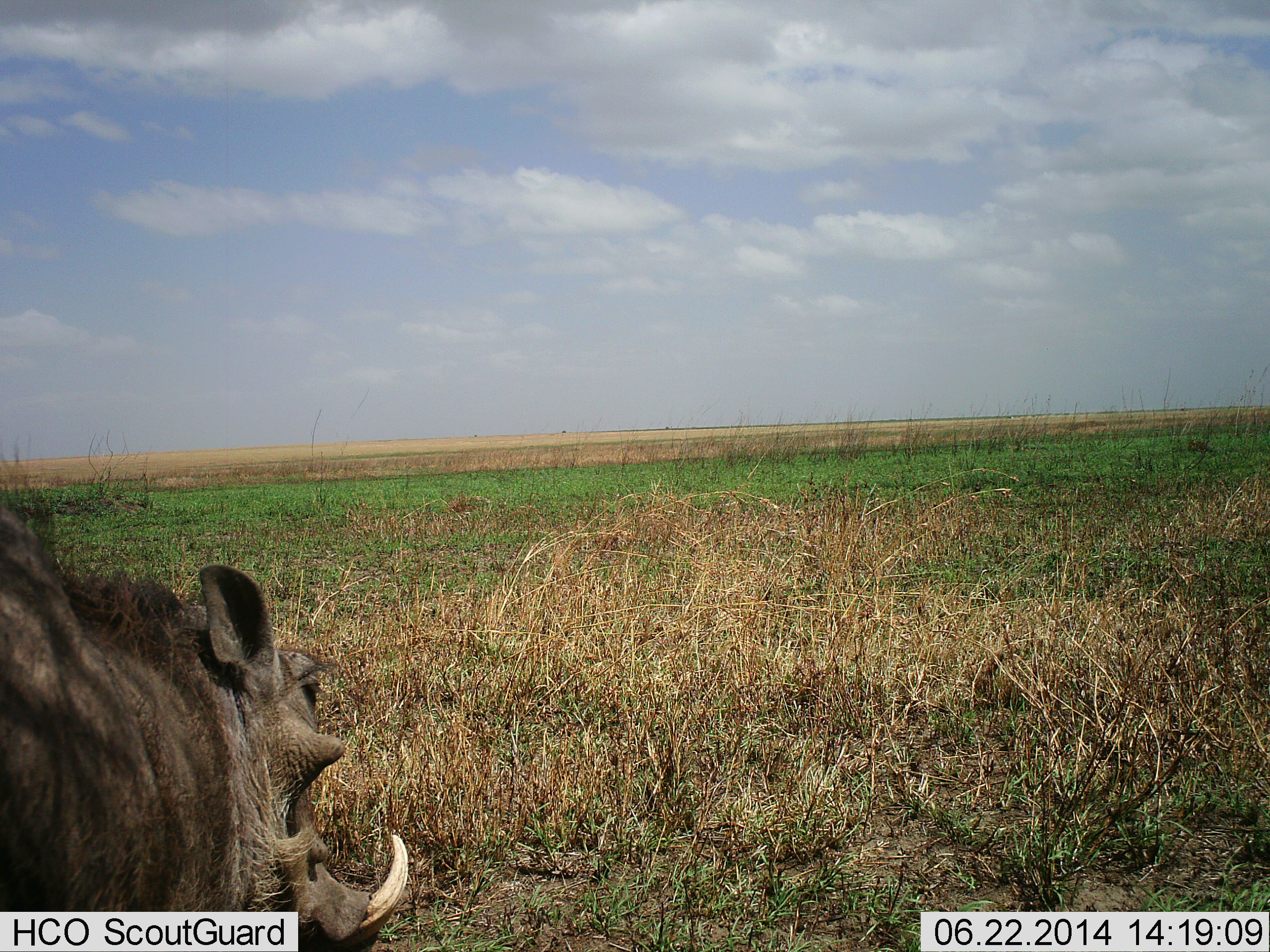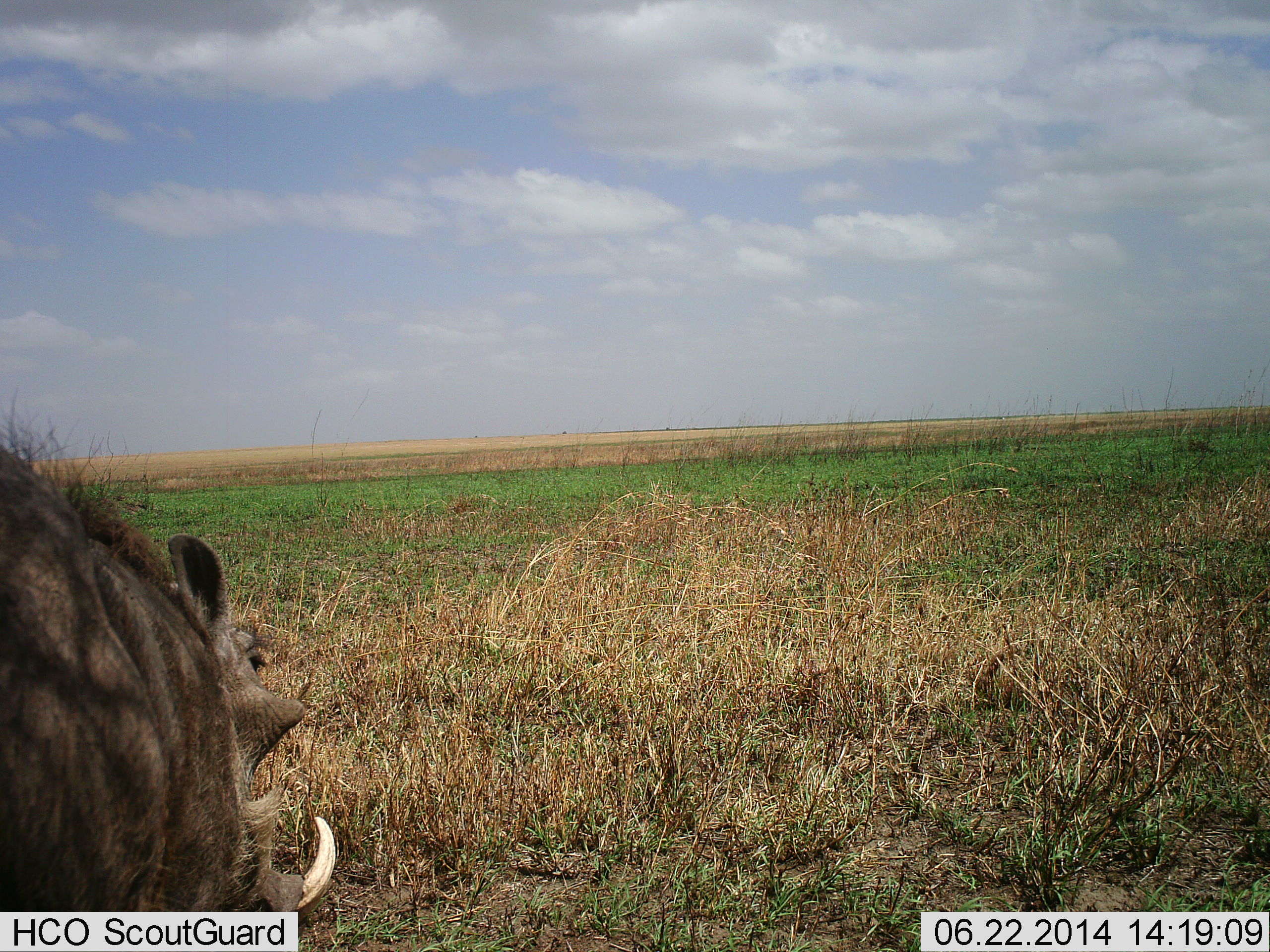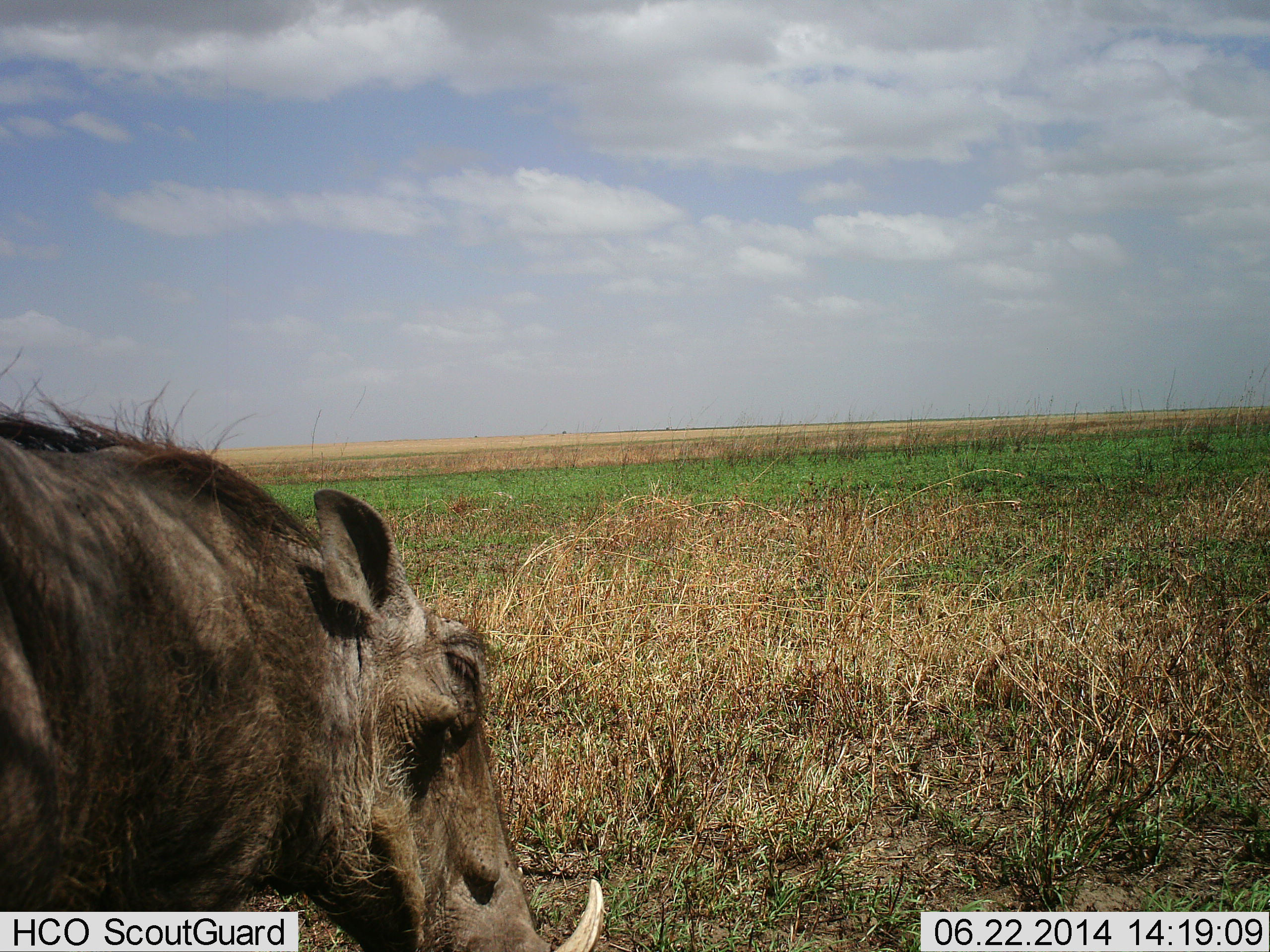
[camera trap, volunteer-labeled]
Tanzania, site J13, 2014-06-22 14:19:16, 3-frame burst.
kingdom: Animalia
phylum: Chordata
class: Mammalia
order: Artiodactyla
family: Suidae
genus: Phacochoerus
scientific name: Phacochoerus africanus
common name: warthog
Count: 1.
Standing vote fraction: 40%.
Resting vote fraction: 0%.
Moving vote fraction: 60%.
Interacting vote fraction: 0%.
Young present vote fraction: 0%.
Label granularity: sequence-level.